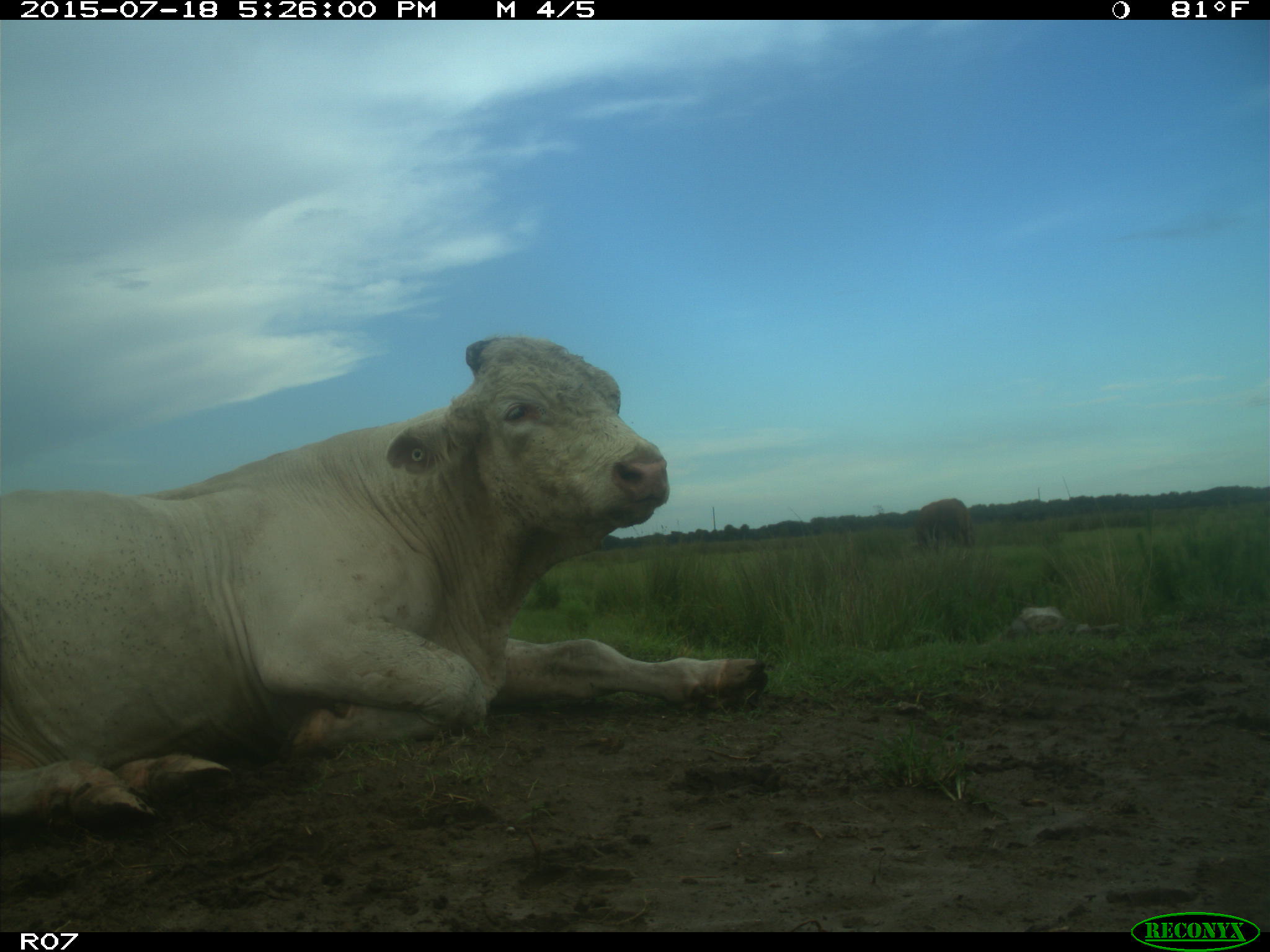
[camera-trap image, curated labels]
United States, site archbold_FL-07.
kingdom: Animalia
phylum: Chordata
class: Mammalia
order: Artiodactyla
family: Bovidae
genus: Bos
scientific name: Bos taurus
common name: domestic cow